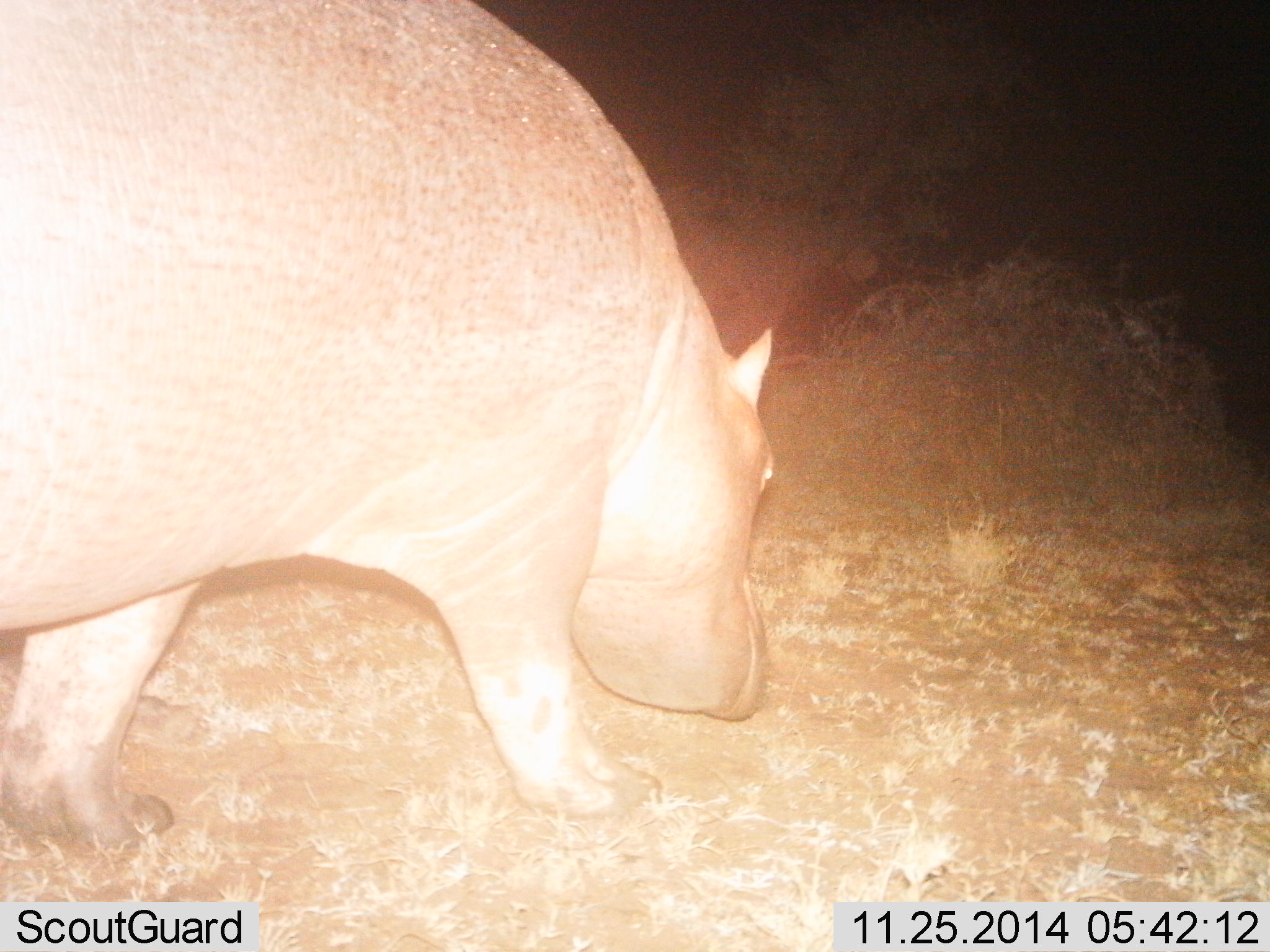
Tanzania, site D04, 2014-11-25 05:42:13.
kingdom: Animalia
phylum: Chordata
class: Mammalia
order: Artiodactyla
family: Hippopotamidae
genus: Hippopotamus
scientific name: Hippopotamus amphibius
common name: hippopotamus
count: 1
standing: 20%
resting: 0%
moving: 70%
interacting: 0%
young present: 0%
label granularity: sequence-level